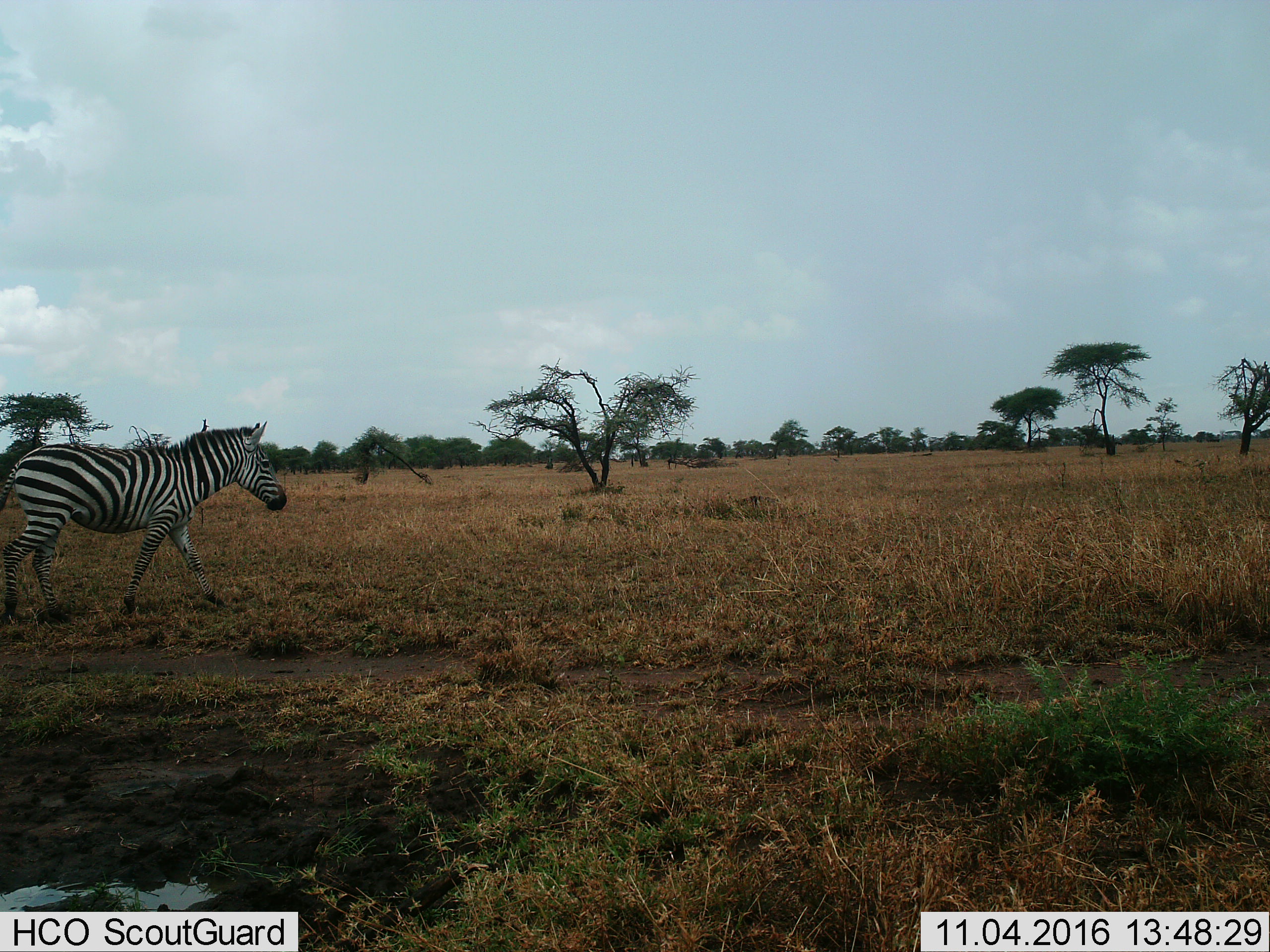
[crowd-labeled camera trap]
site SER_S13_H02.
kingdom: Animalia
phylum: Chordata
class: Mammalia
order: Perissodactyla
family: Equidae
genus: Equus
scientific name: Equus quagga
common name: plains zebra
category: zebraplains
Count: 1.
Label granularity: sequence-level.